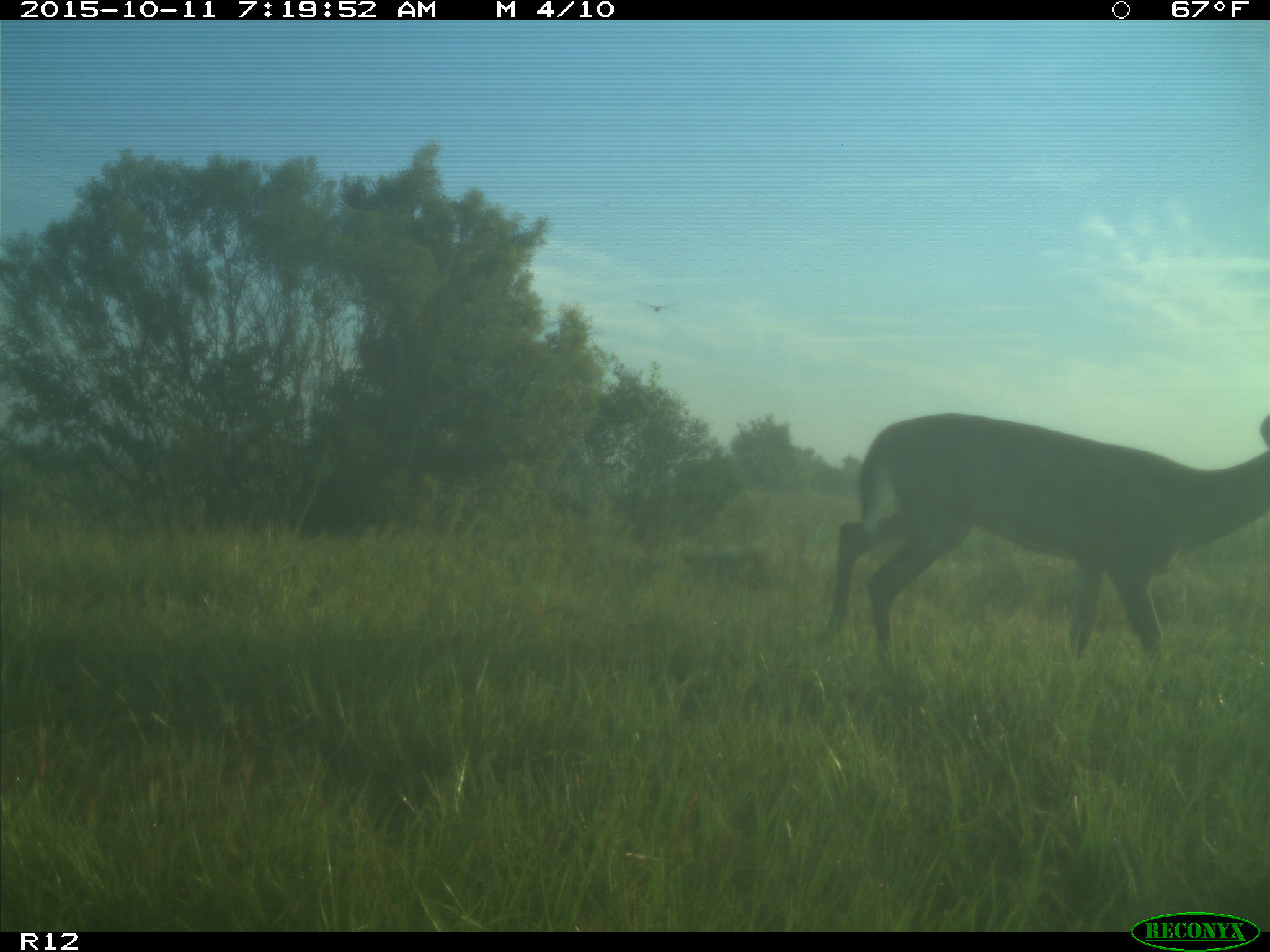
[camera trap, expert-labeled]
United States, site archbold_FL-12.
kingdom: Animalia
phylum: Chordata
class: Mammalia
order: Artiodactyla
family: Cervidae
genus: Odocoileus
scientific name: Odocoileus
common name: deer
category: unidentified deer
Unidentified deer (deer) (Odocoileus).